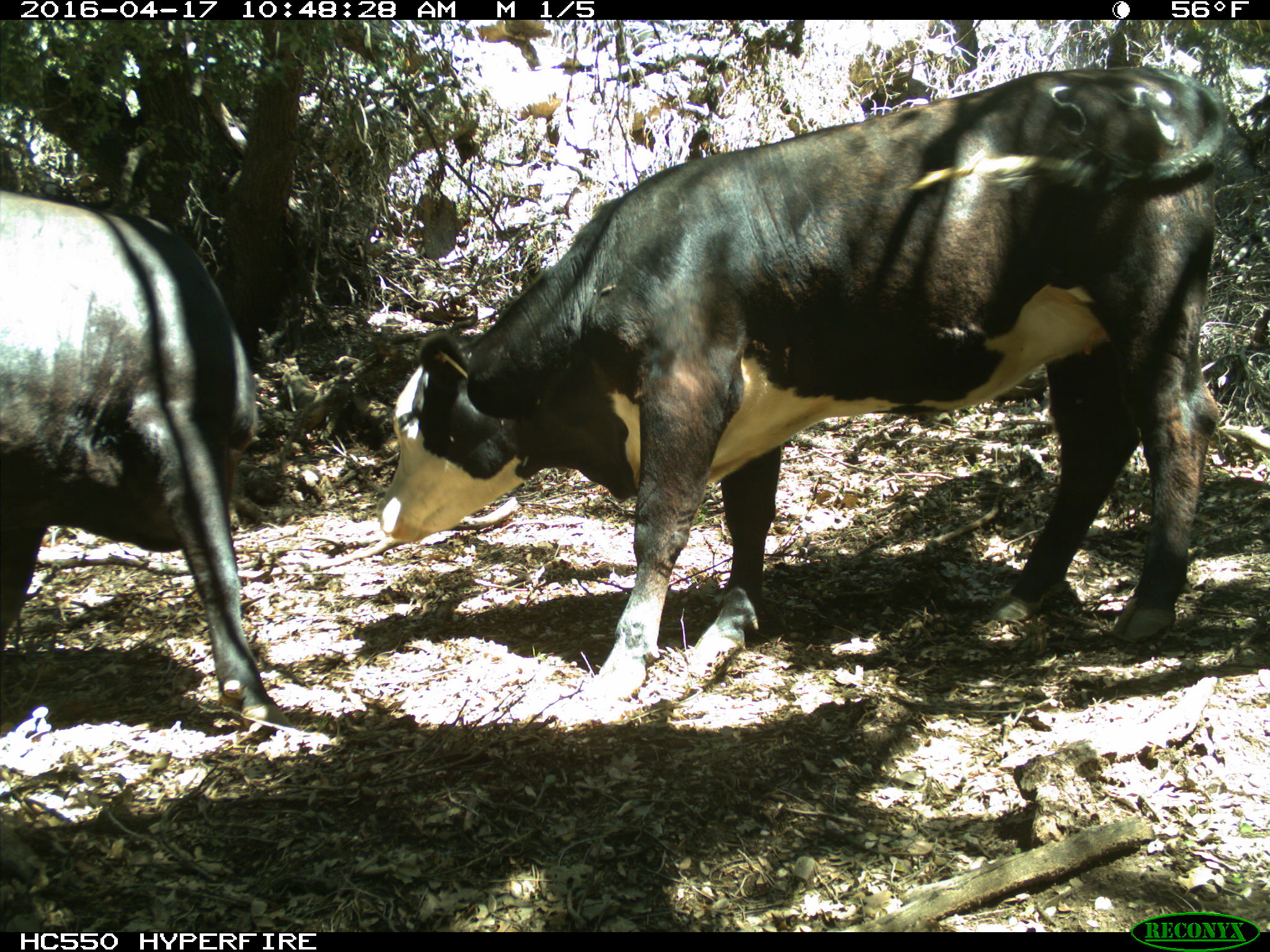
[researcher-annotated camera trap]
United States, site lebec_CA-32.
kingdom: Animalia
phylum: Chordata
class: Mammalia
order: Artiodactyla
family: Bovidae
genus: Bos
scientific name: Bos taurus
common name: domestic cow